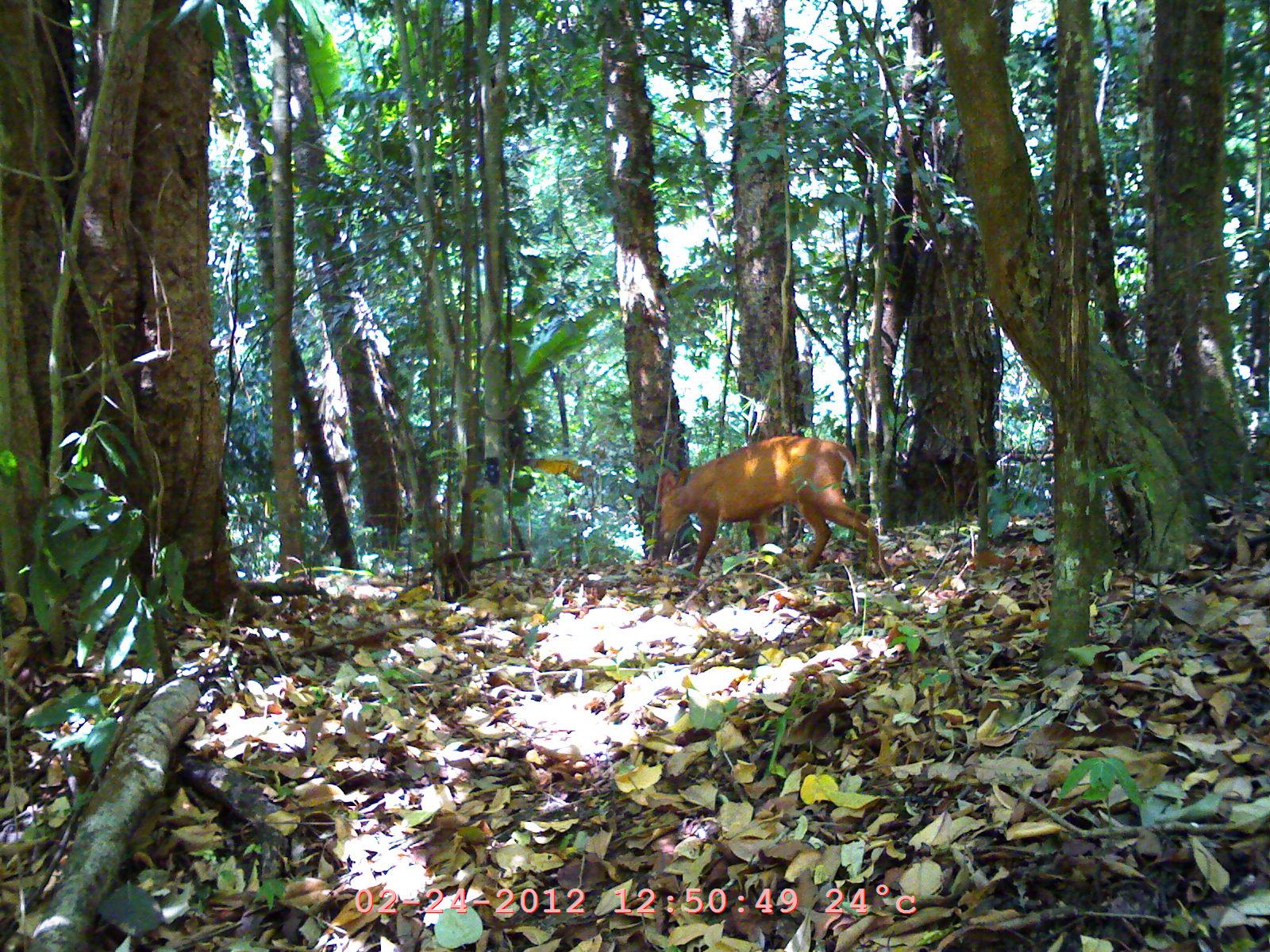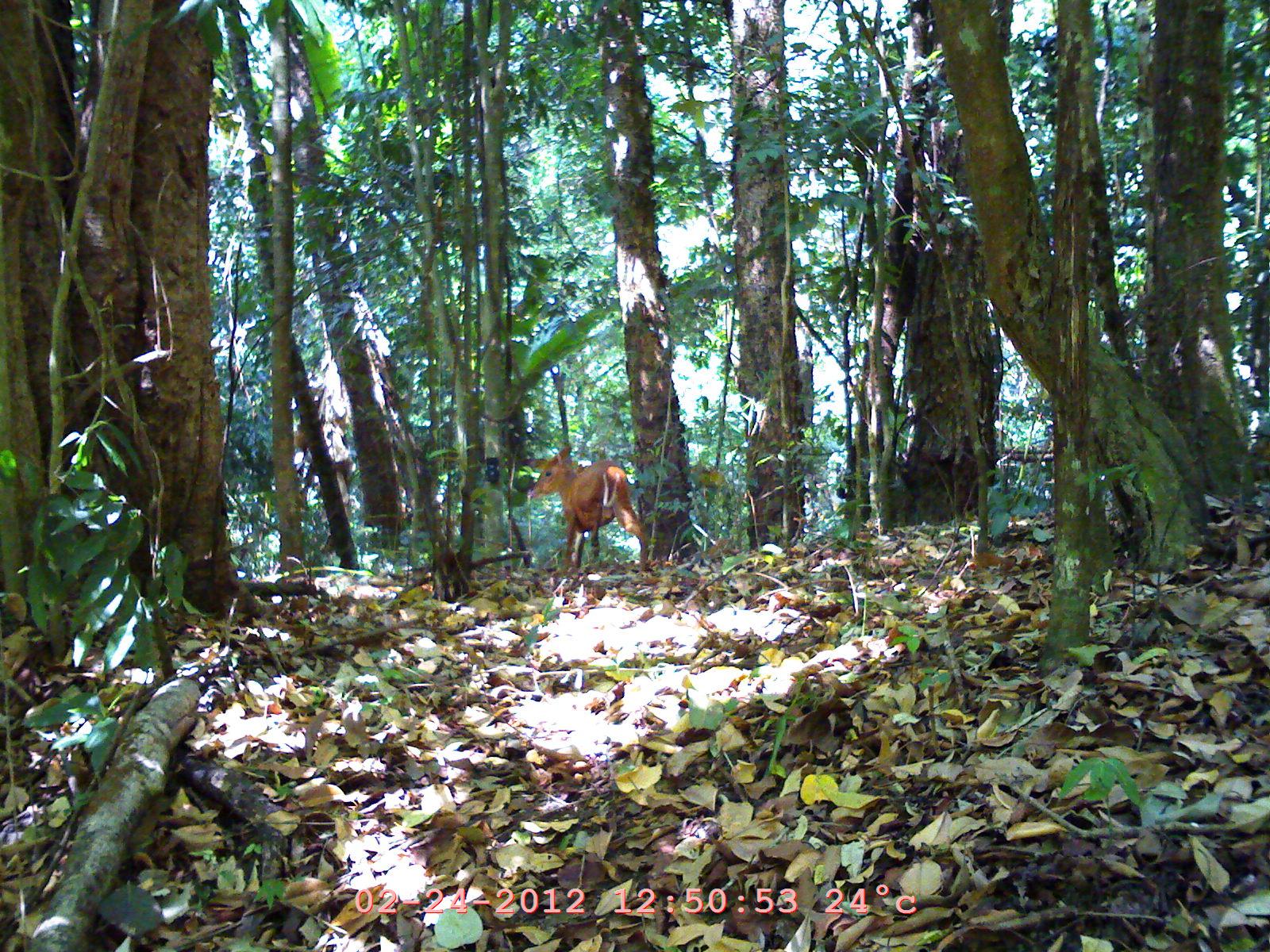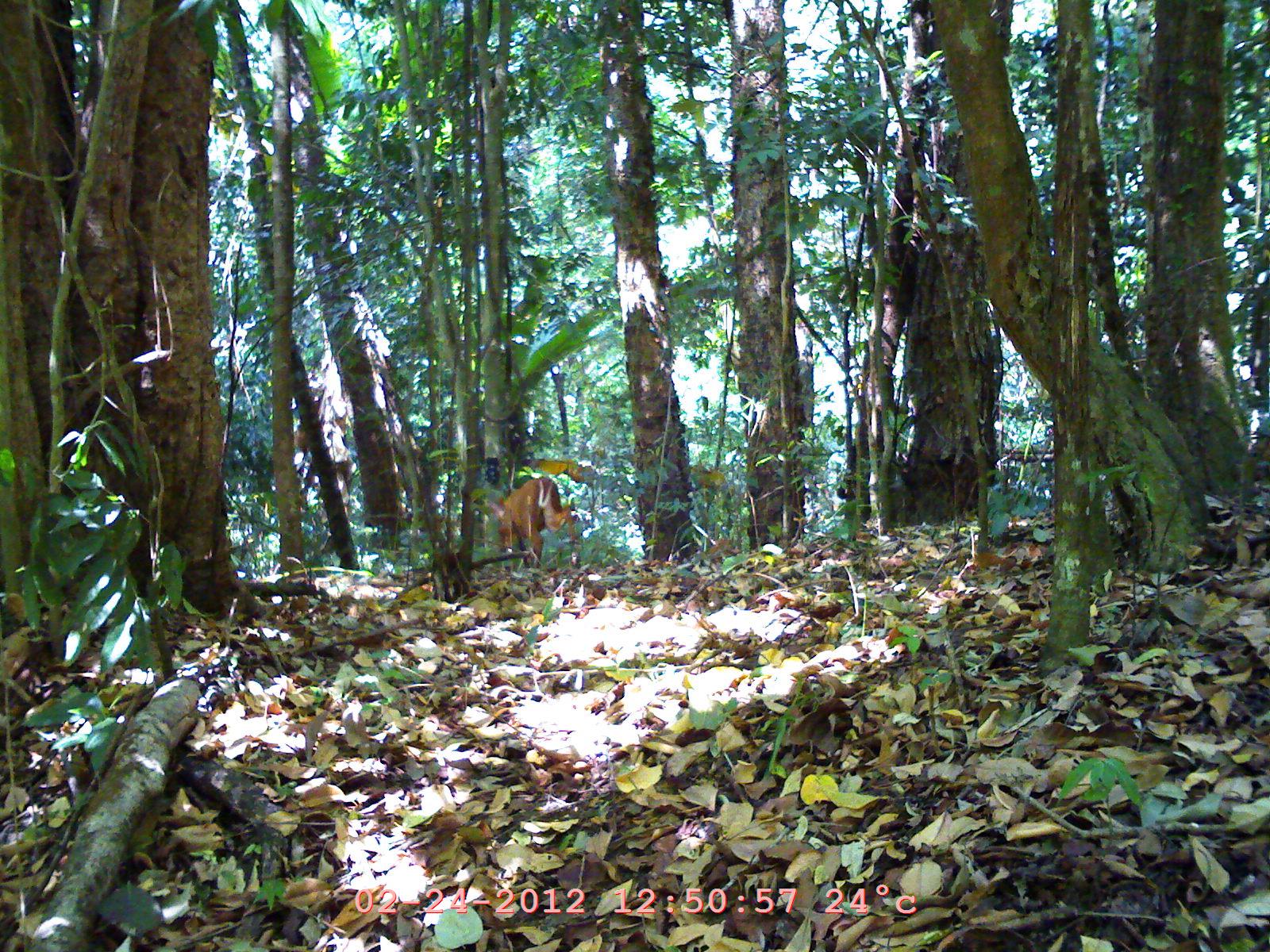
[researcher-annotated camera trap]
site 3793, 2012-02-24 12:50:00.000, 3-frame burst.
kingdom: Animalia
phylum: Chordata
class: Mammalia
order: Artiodactyla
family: Cervidae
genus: Muntiacus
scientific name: Muntiacus muntjak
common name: southern red muntjac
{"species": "Muntiacus muntjak (southern red muntjac)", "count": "1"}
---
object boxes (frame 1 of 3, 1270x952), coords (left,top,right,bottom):
muntiacus muntjak: (656,432,888,580)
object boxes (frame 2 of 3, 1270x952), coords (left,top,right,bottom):
muntiacus muntjak: (524,443,652,575)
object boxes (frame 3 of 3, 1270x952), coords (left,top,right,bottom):
muntiacus muntjak: (495,475,576,568)